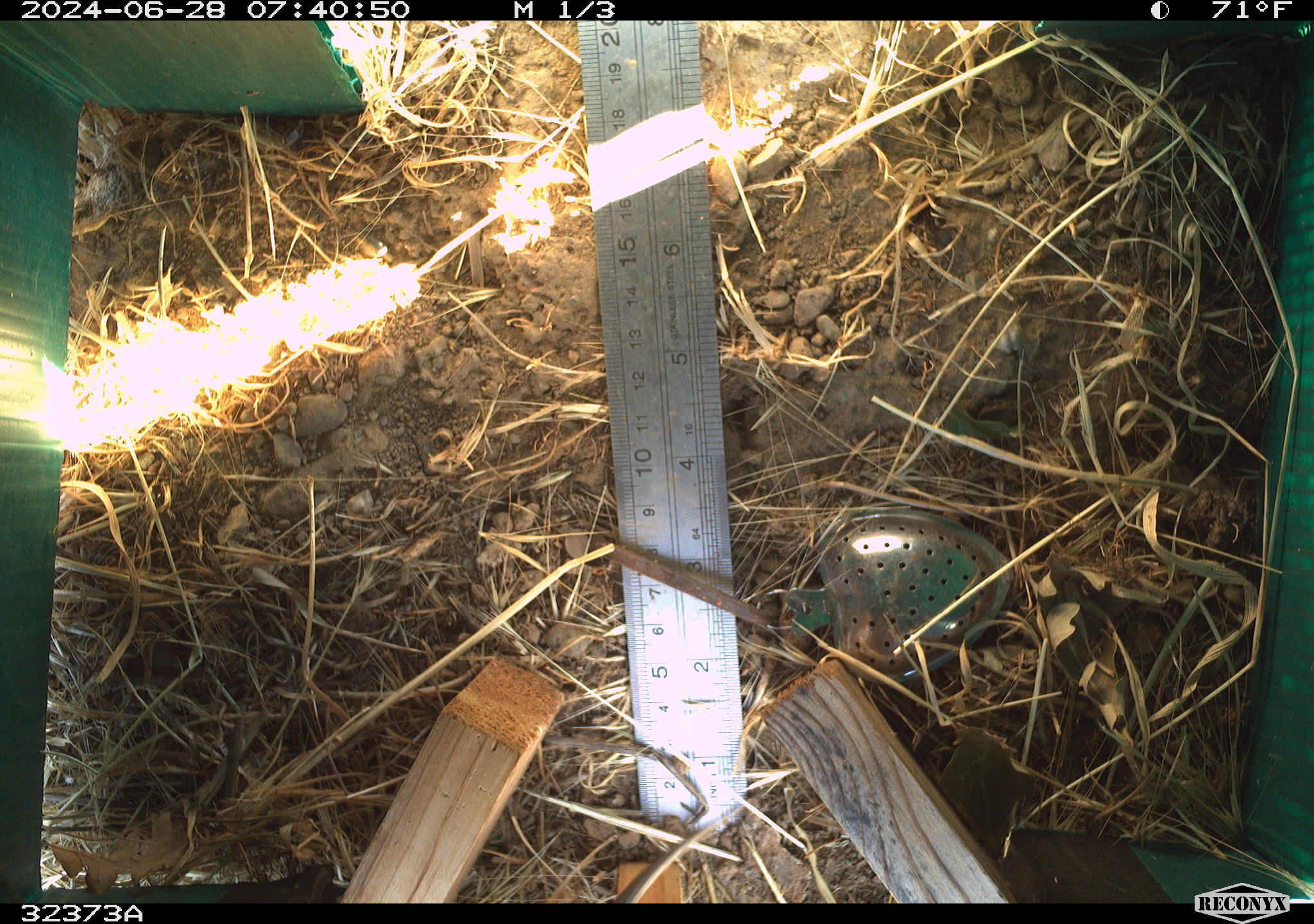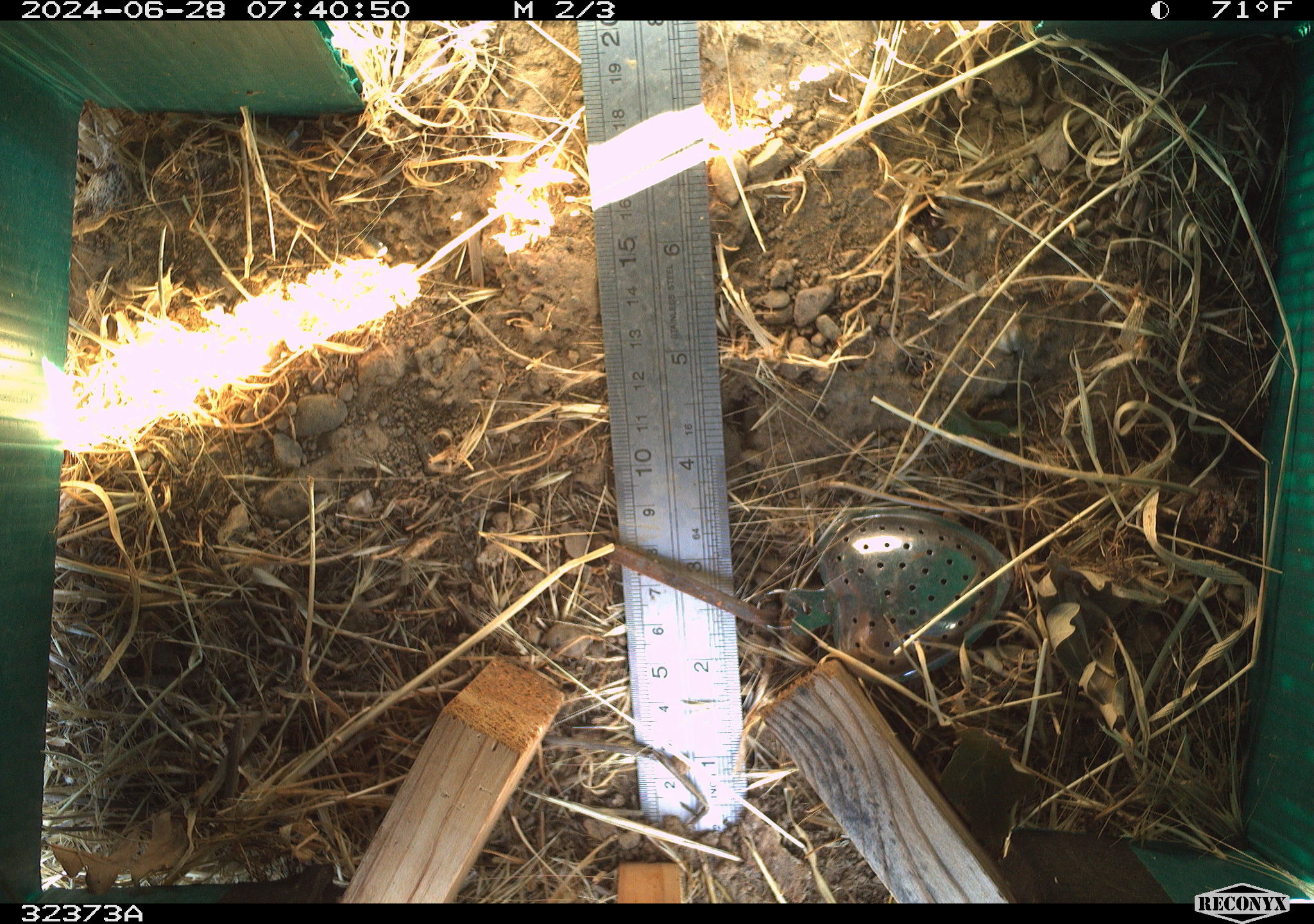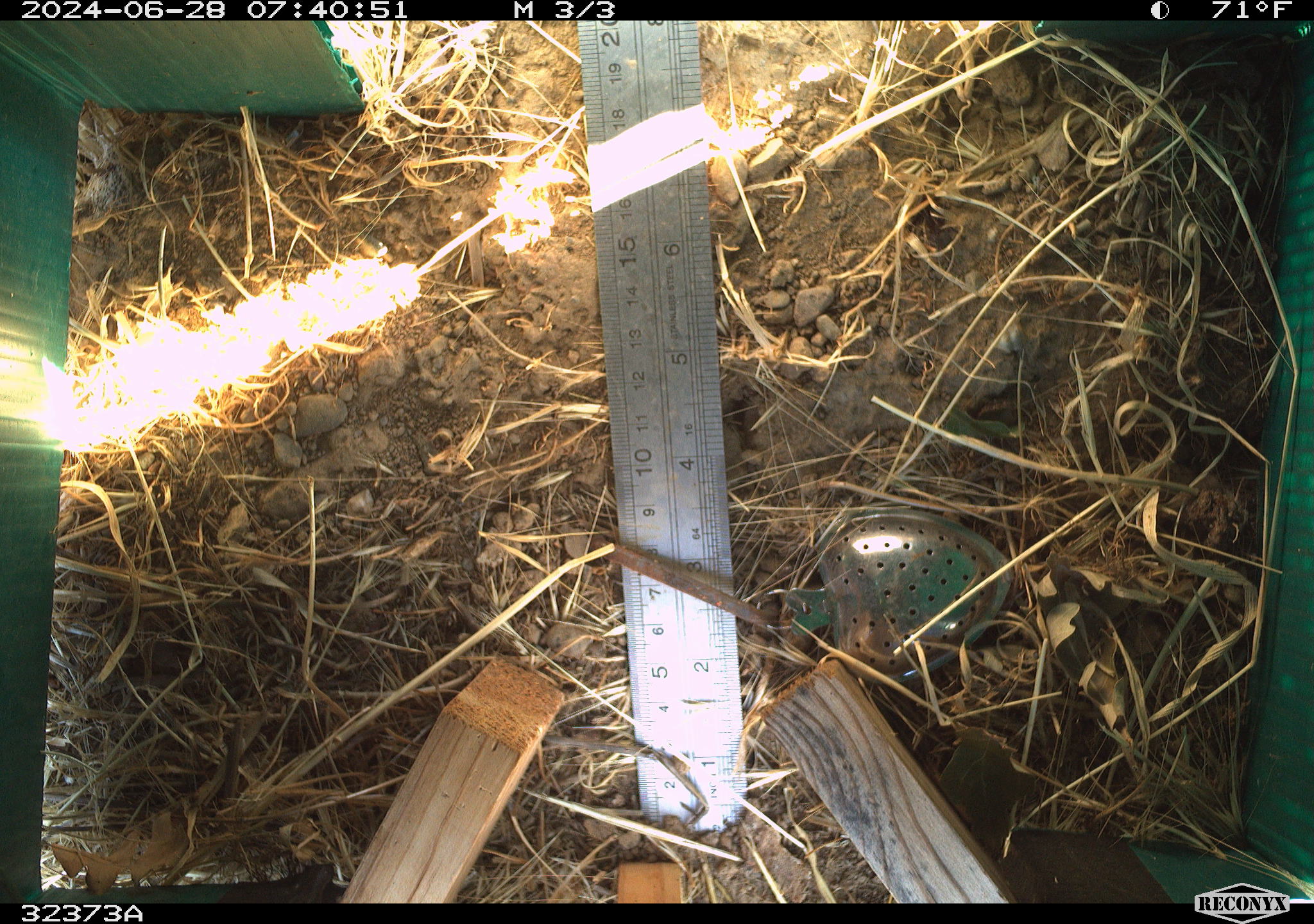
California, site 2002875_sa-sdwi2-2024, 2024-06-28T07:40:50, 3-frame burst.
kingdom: Animalia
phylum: Chordata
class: Reptilia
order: Squamata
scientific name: Squamata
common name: lizards and snakes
Lizards and snakes (Squamata).